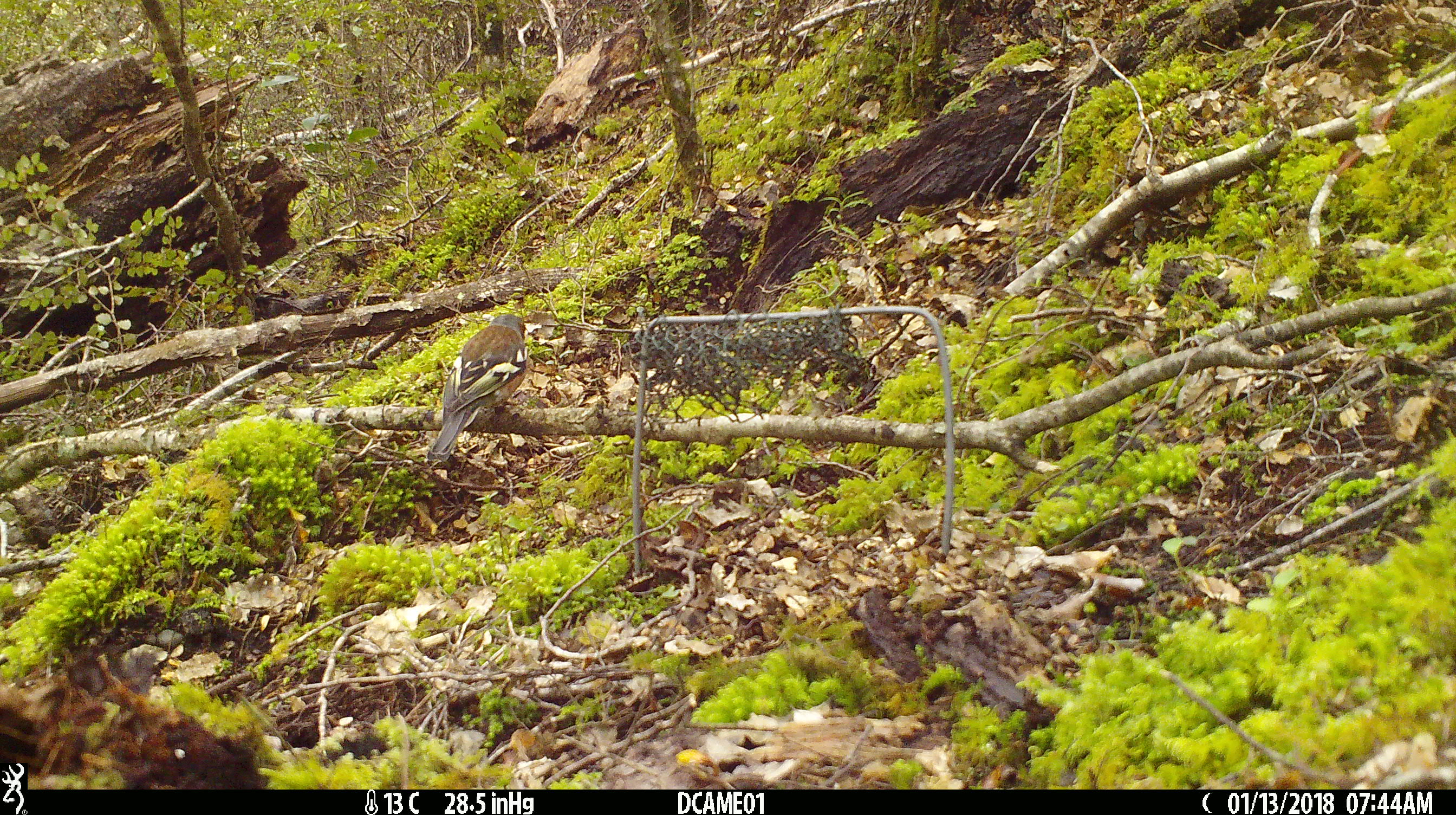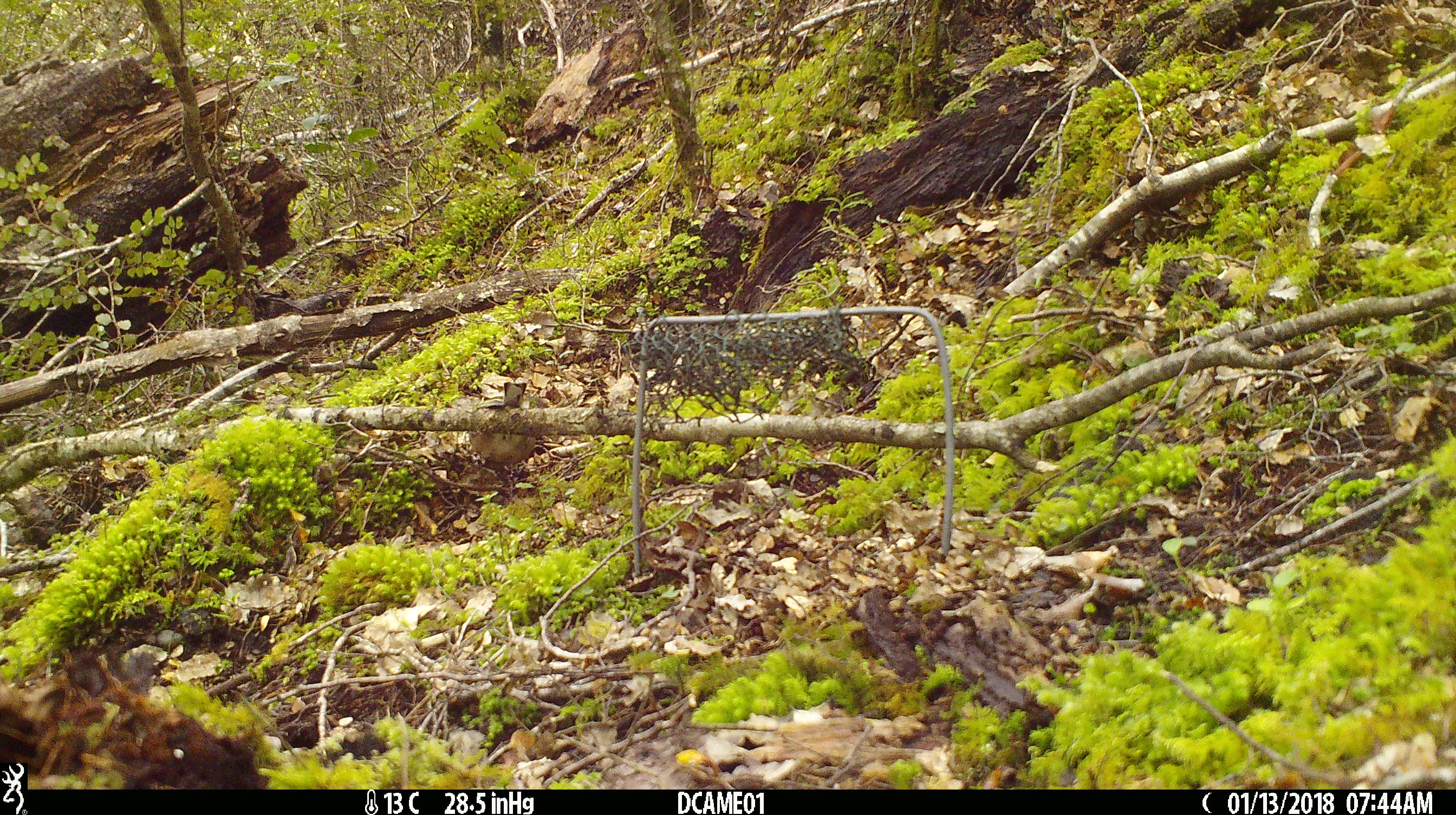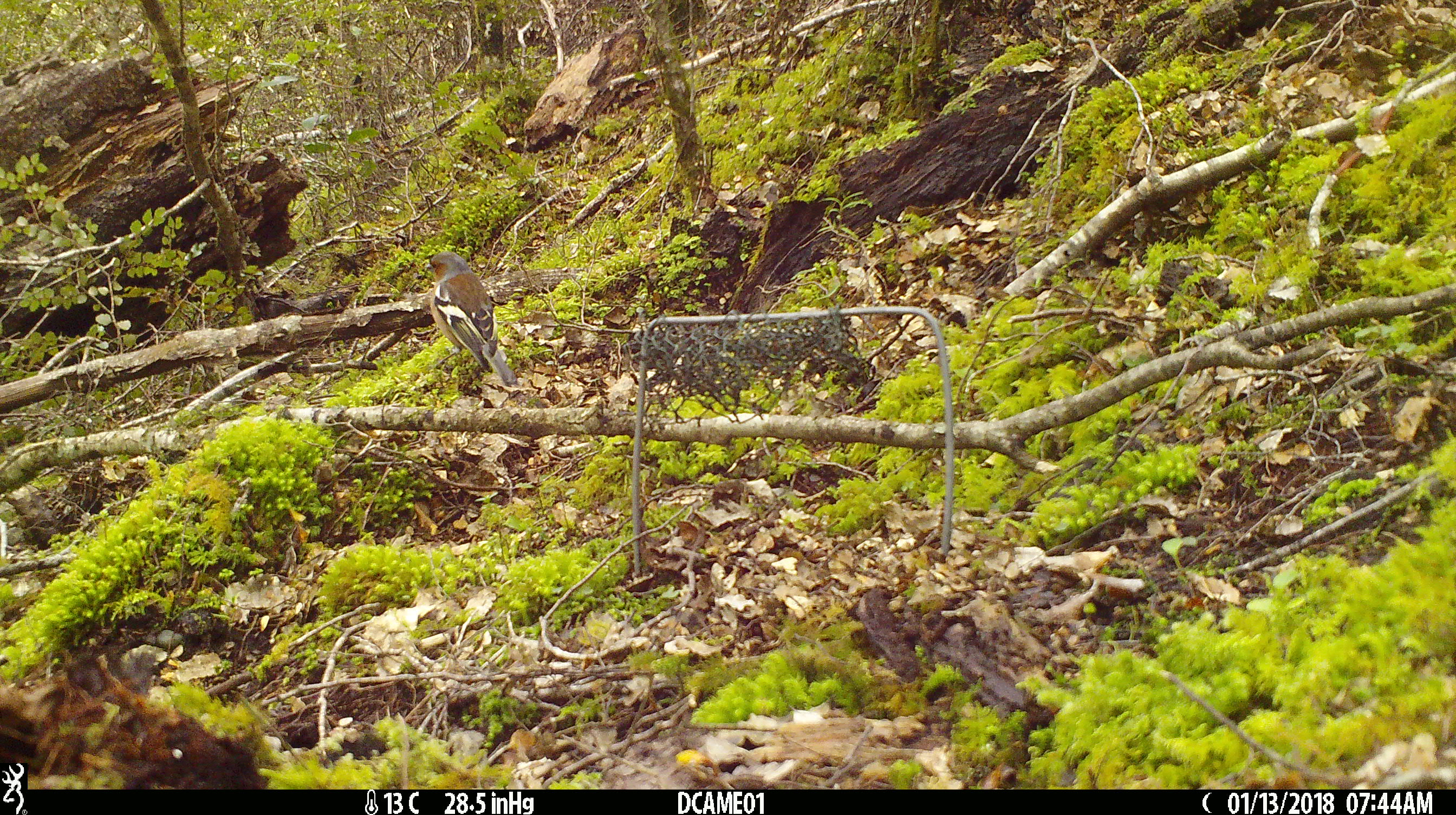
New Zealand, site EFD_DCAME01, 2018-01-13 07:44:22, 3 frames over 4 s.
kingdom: Animalia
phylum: Chordata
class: Aves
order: Passeriformes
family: Fringillidae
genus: Fringilla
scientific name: Fringilla coelebs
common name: common chaffinch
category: chaffinch